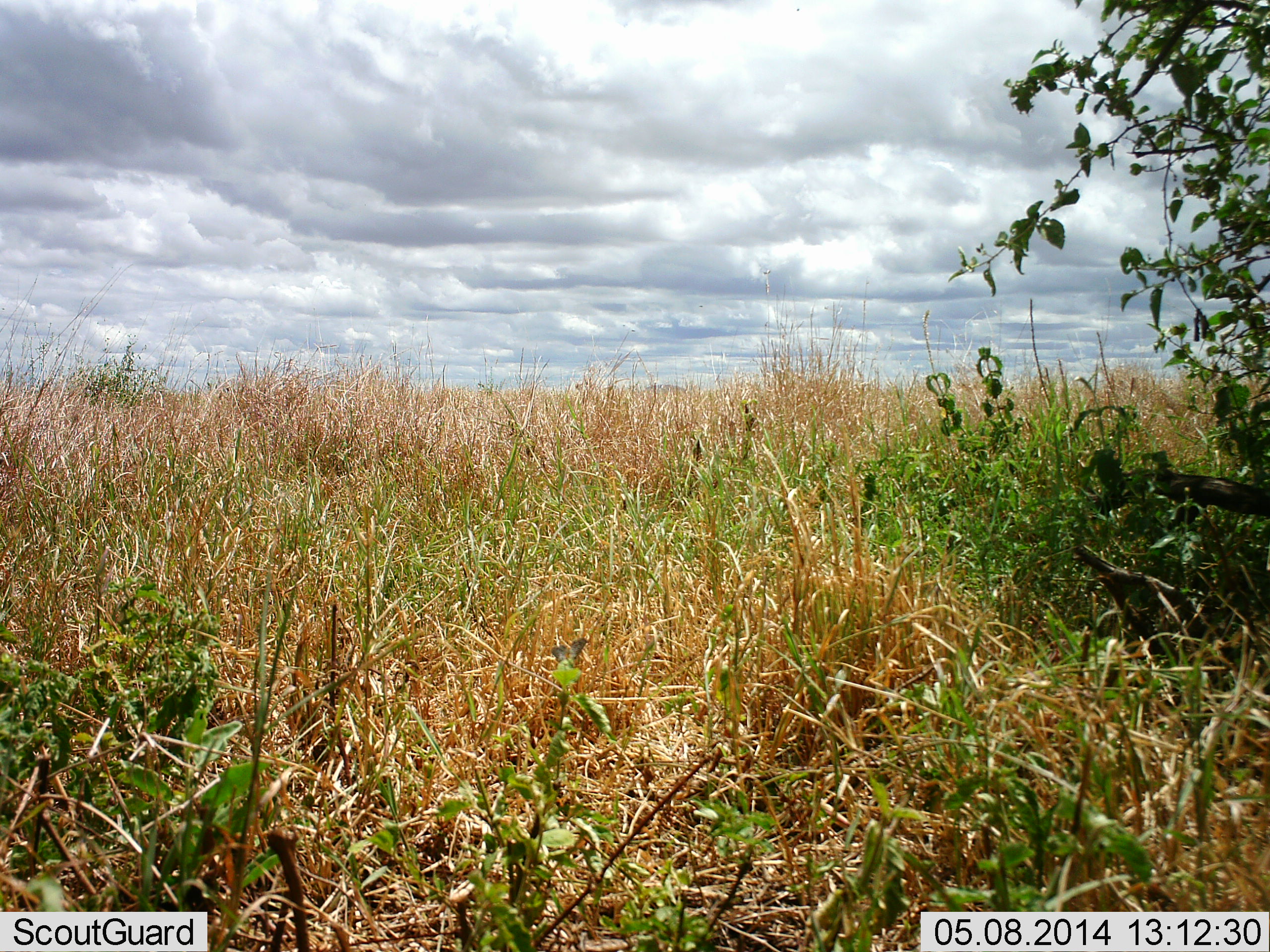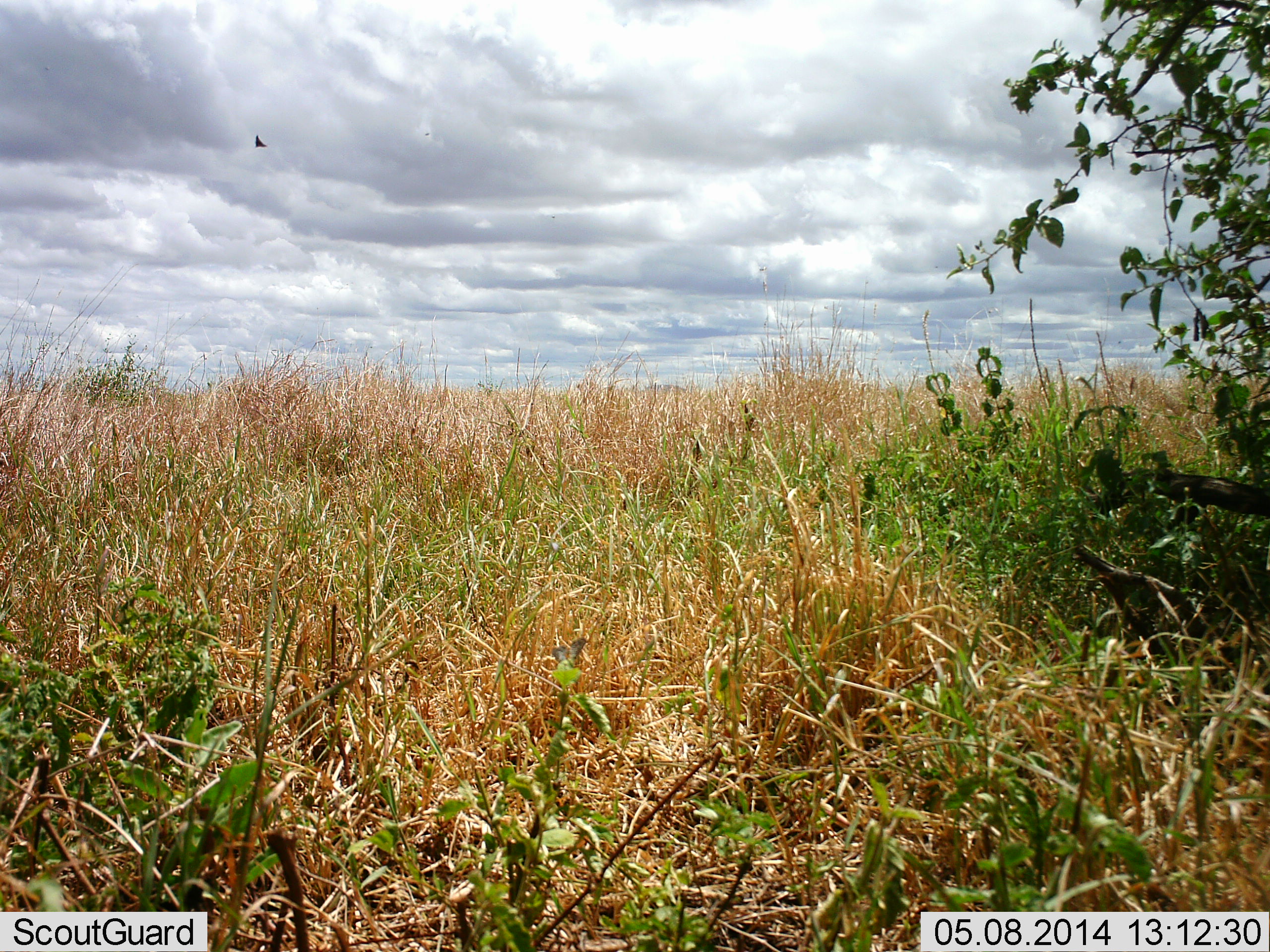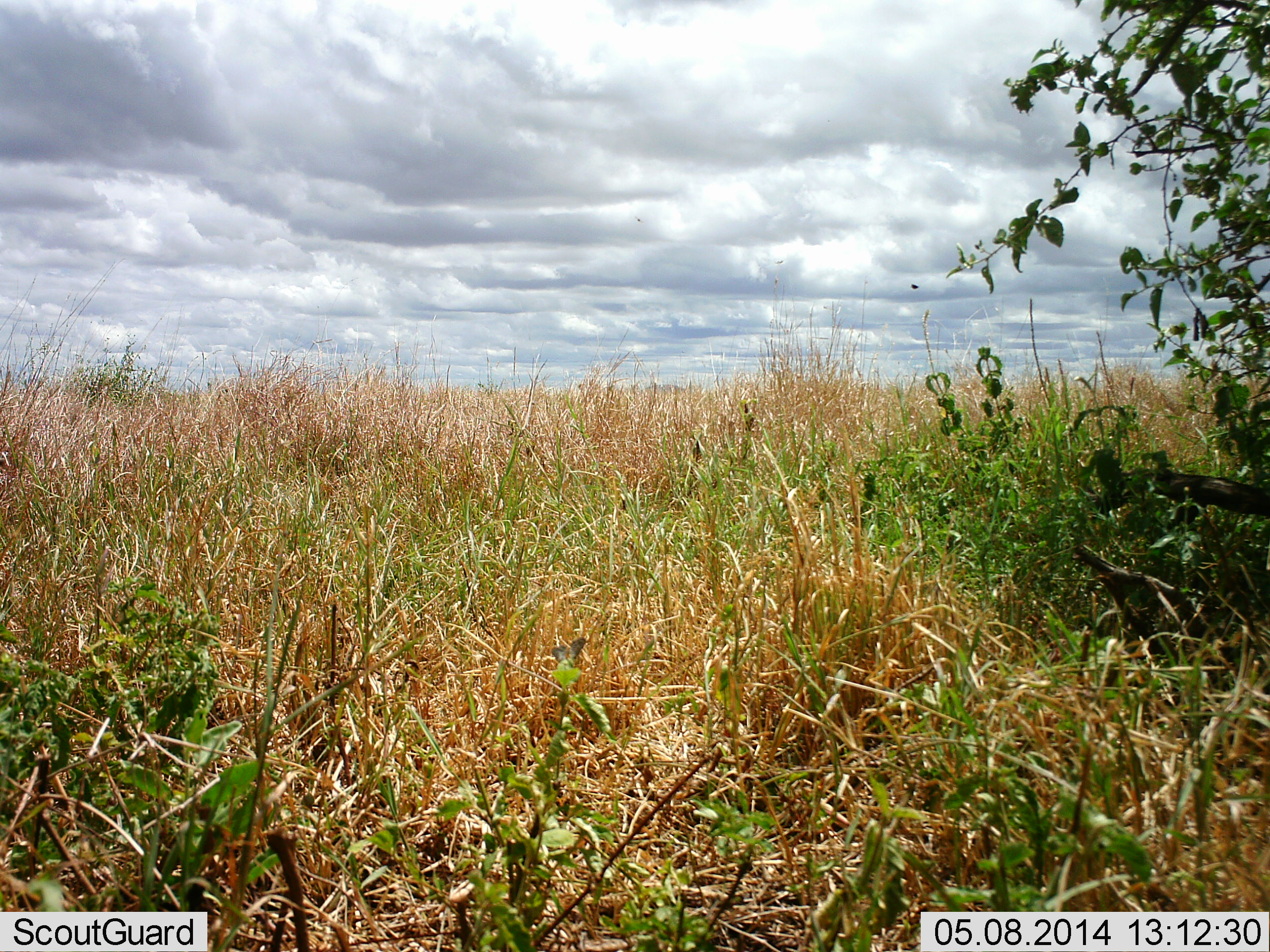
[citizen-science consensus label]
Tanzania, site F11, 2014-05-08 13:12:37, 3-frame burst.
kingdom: Animalia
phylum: Chordata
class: Aves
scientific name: Aves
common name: bird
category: otherbird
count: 1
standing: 0%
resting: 0%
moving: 100%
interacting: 0%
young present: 0%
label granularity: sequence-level